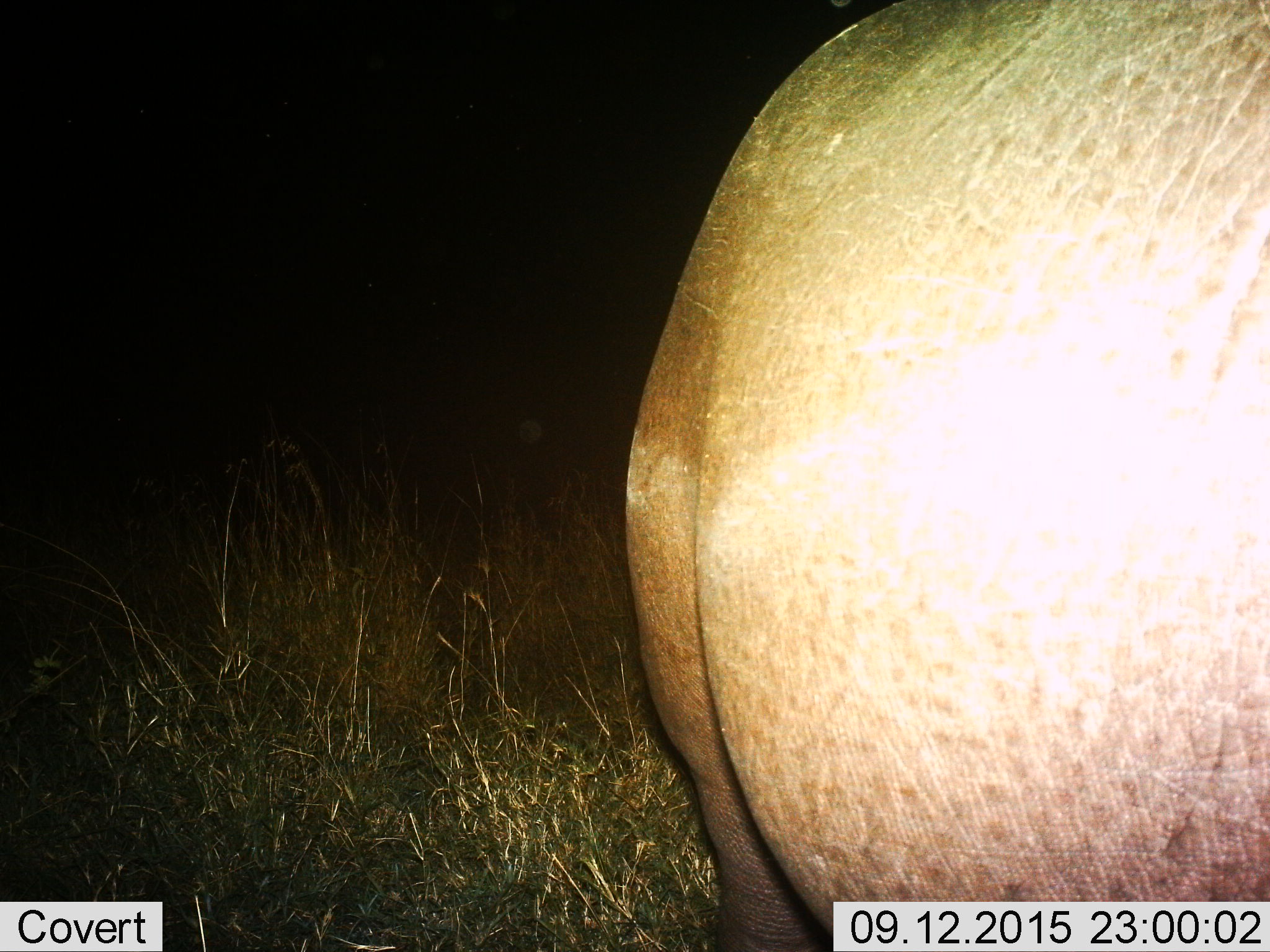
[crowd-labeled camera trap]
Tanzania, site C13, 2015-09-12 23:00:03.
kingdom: Animalia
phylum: Chordata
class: Mammalia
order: Artiodactyla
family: Hippopotamidae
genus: Hippopotamus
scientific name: Hippopotamus amphibius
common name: hippopotamus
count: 1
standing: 79%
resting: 0%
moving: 21%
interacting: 0%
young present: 0%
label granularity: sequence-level